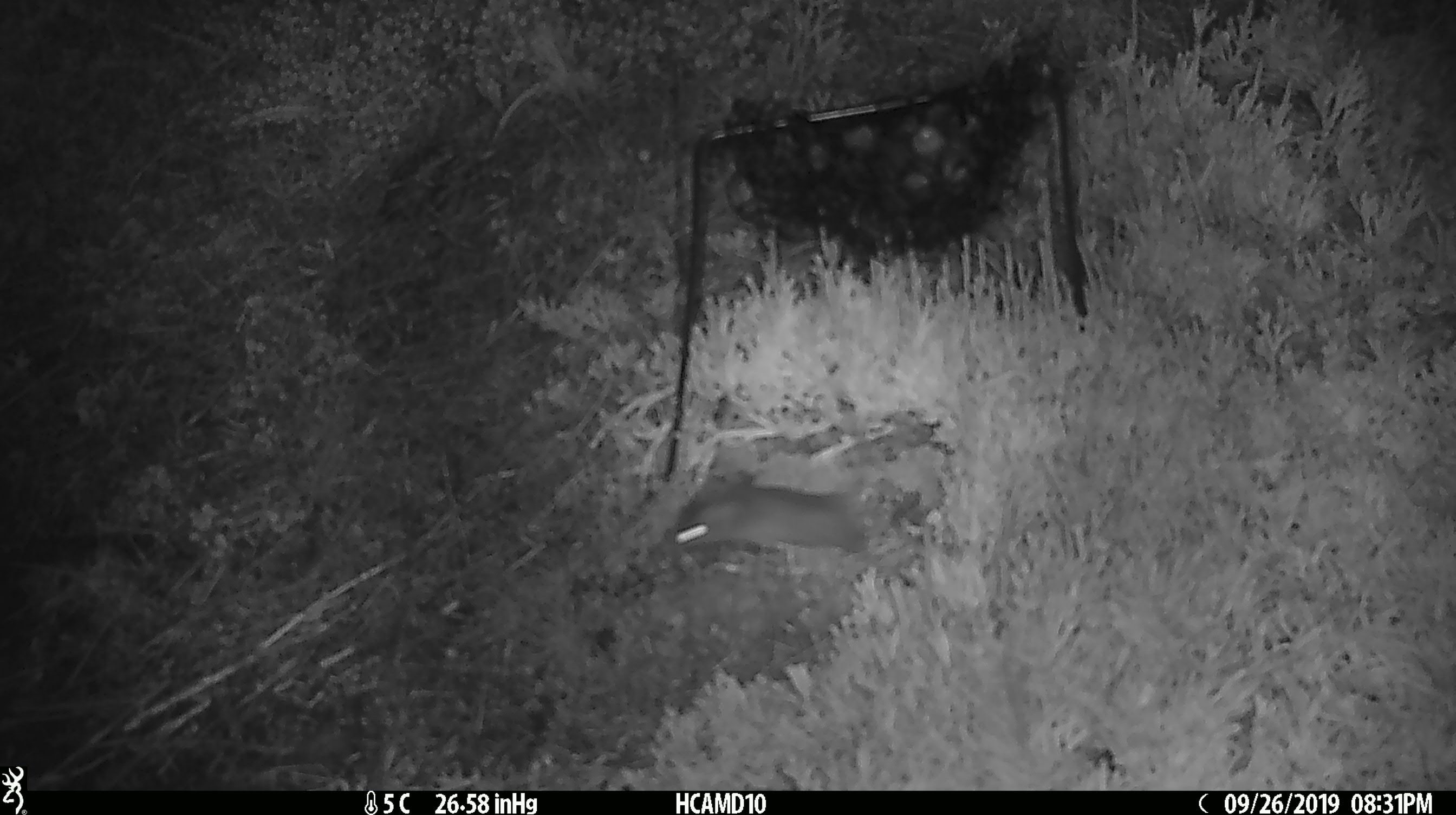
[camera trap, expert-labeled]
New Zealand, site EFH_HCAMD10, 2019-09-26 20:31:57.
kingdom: Animalia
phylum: Chordata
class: Mammalia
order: Rodentia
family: Muridae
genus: Mus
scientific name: Mus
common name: mouse